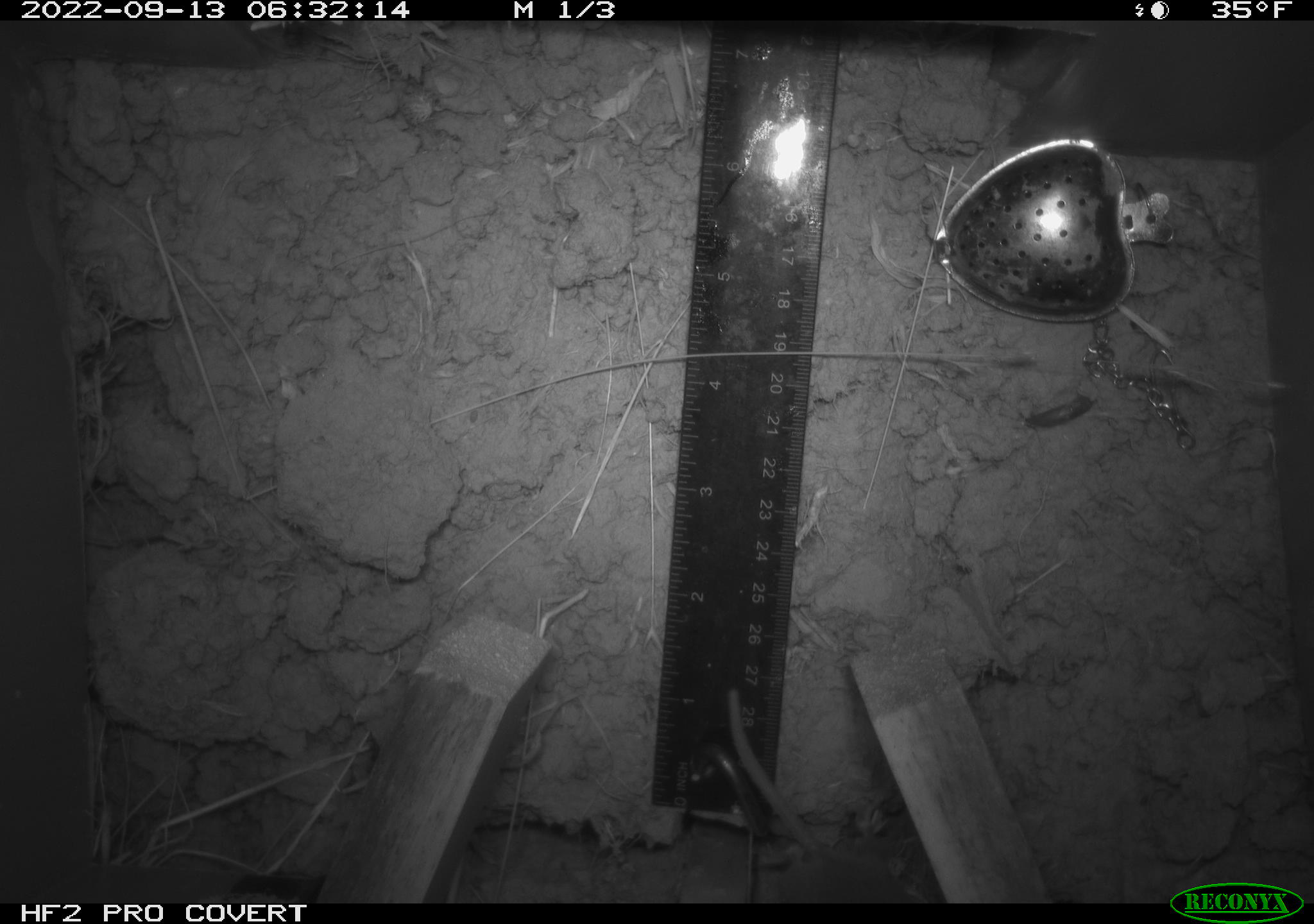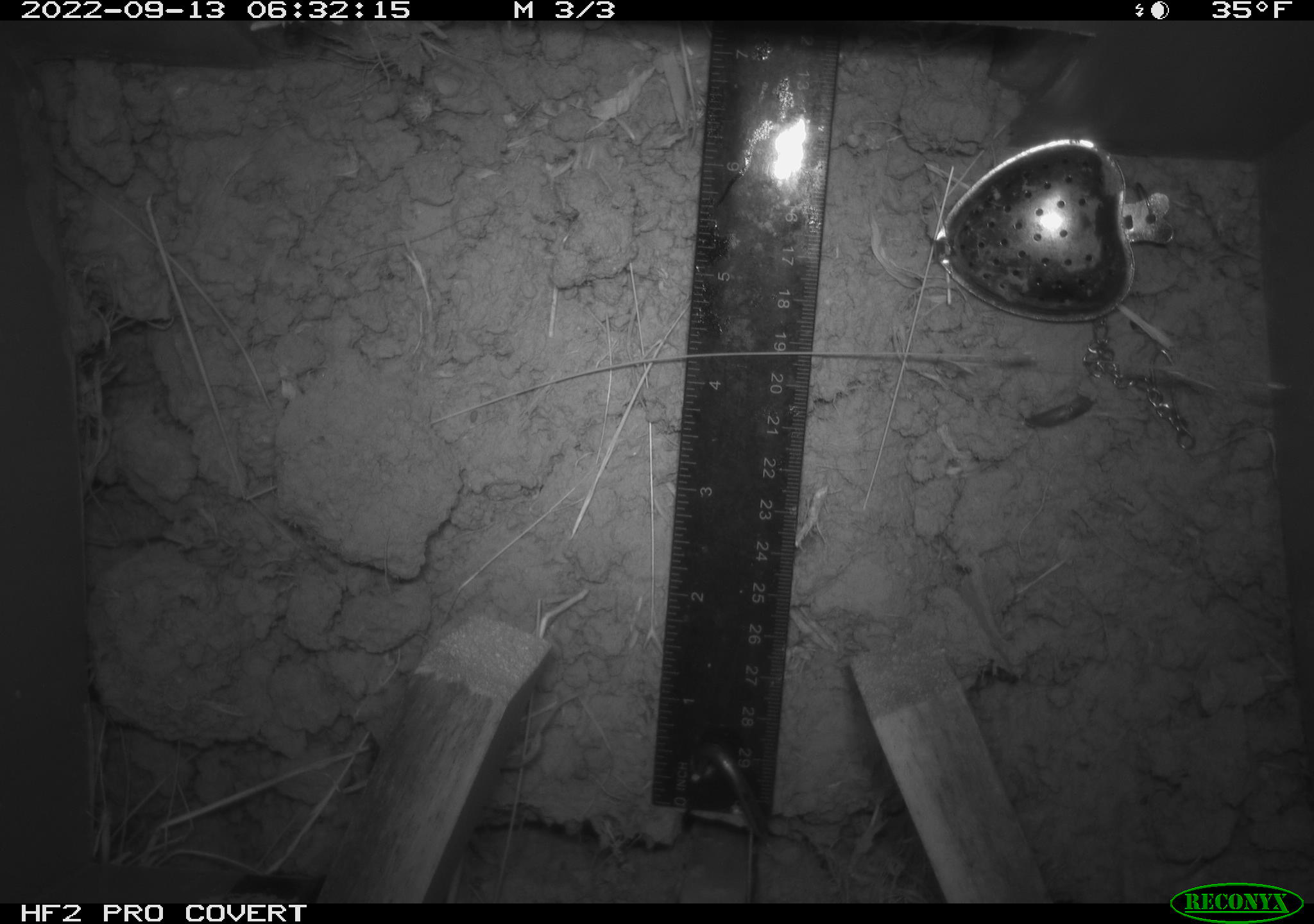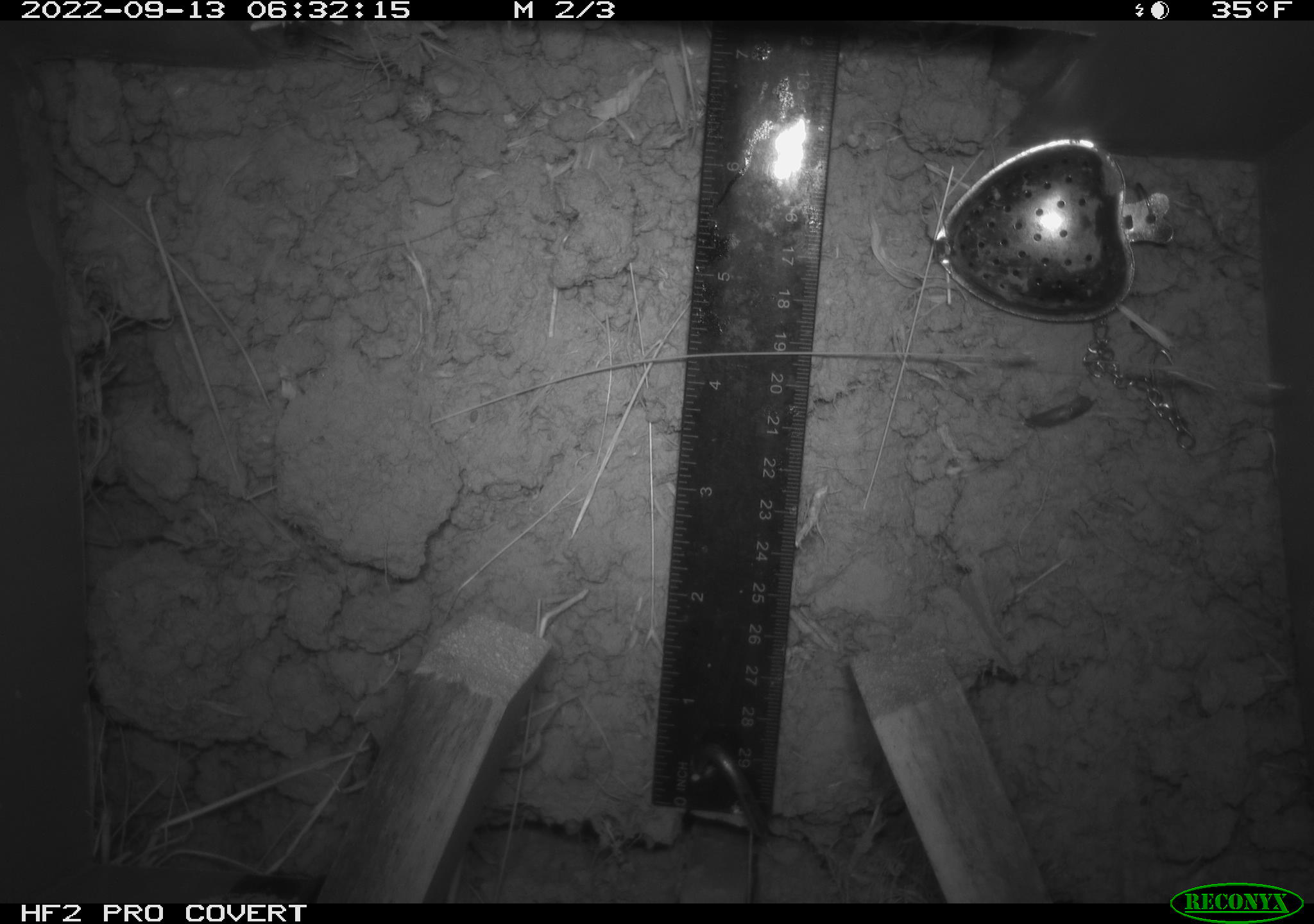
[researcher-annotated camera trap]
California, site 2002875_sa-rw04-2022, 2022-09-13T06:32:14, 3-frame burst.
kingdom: Animalia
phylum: Chordata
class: Mammalia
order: Rodentia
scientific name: Rodentia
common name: mouse species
Mouse species (Rodentia).